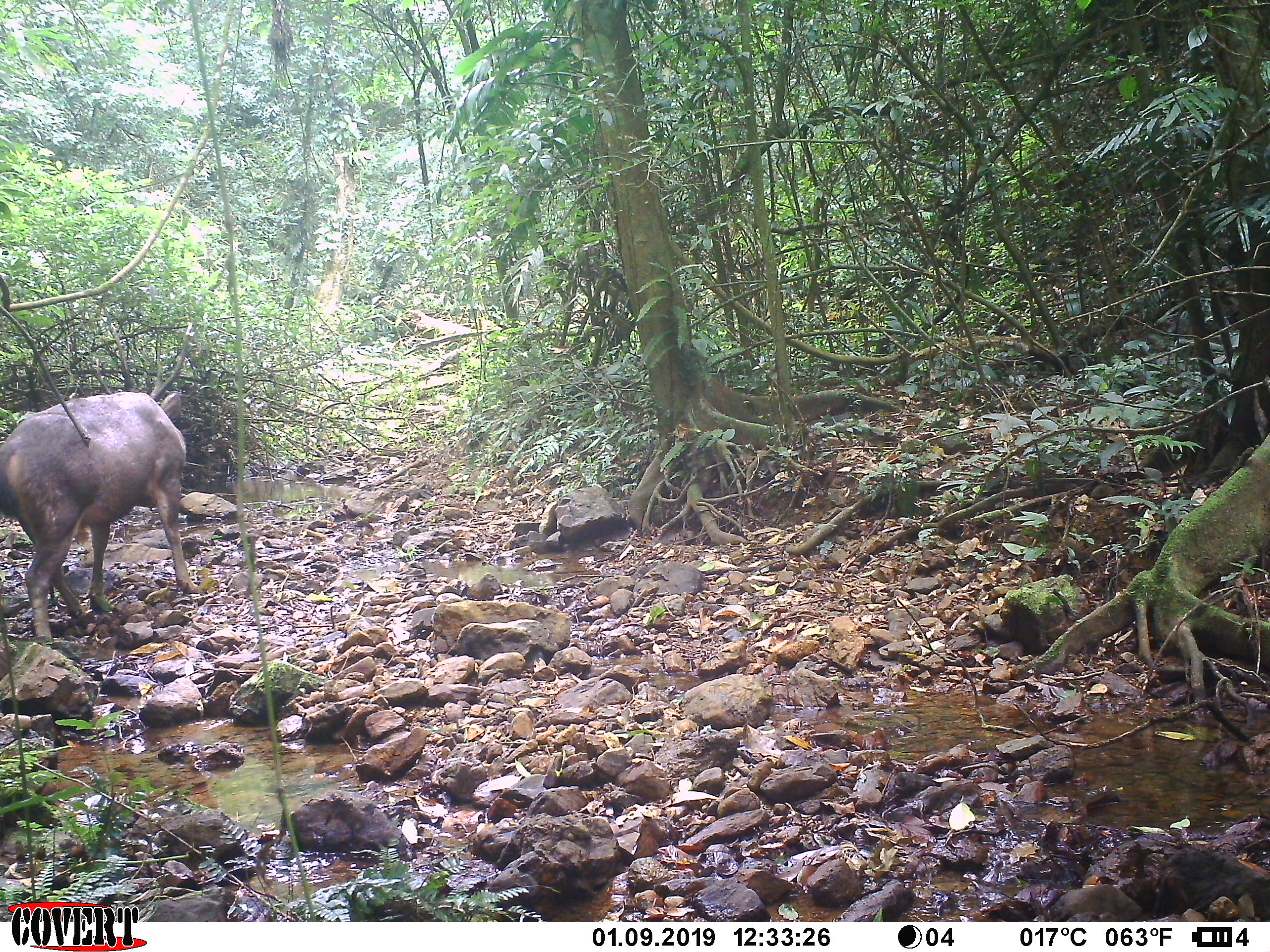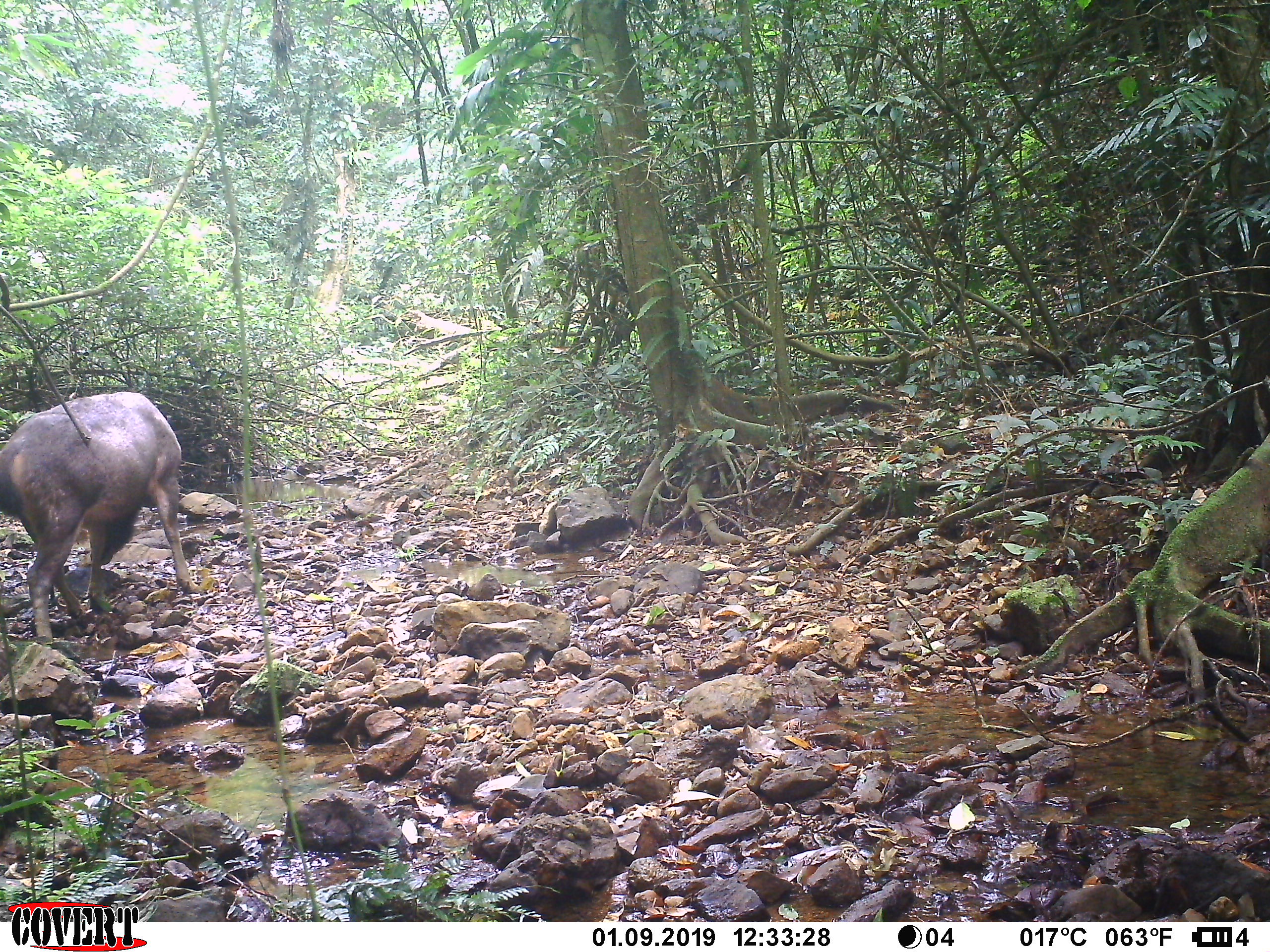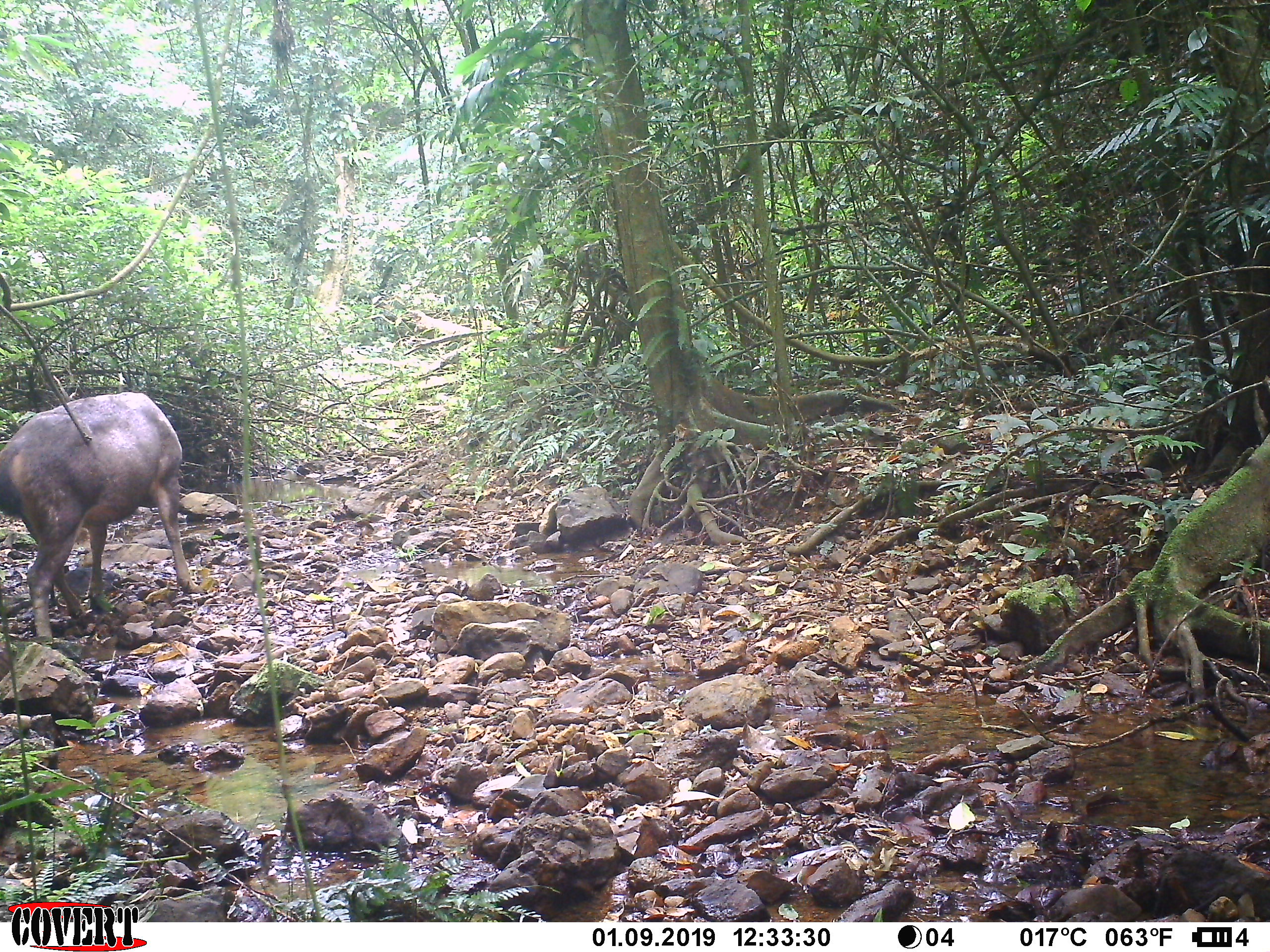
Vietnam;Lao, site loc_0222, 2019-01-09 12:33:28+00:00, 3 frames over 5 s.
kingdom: Animalia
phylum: Chordata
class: Mammalia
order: Artiodactyla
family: Cervidae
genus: Rusa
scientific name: Rusa unicolor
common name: sambar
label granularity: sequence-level